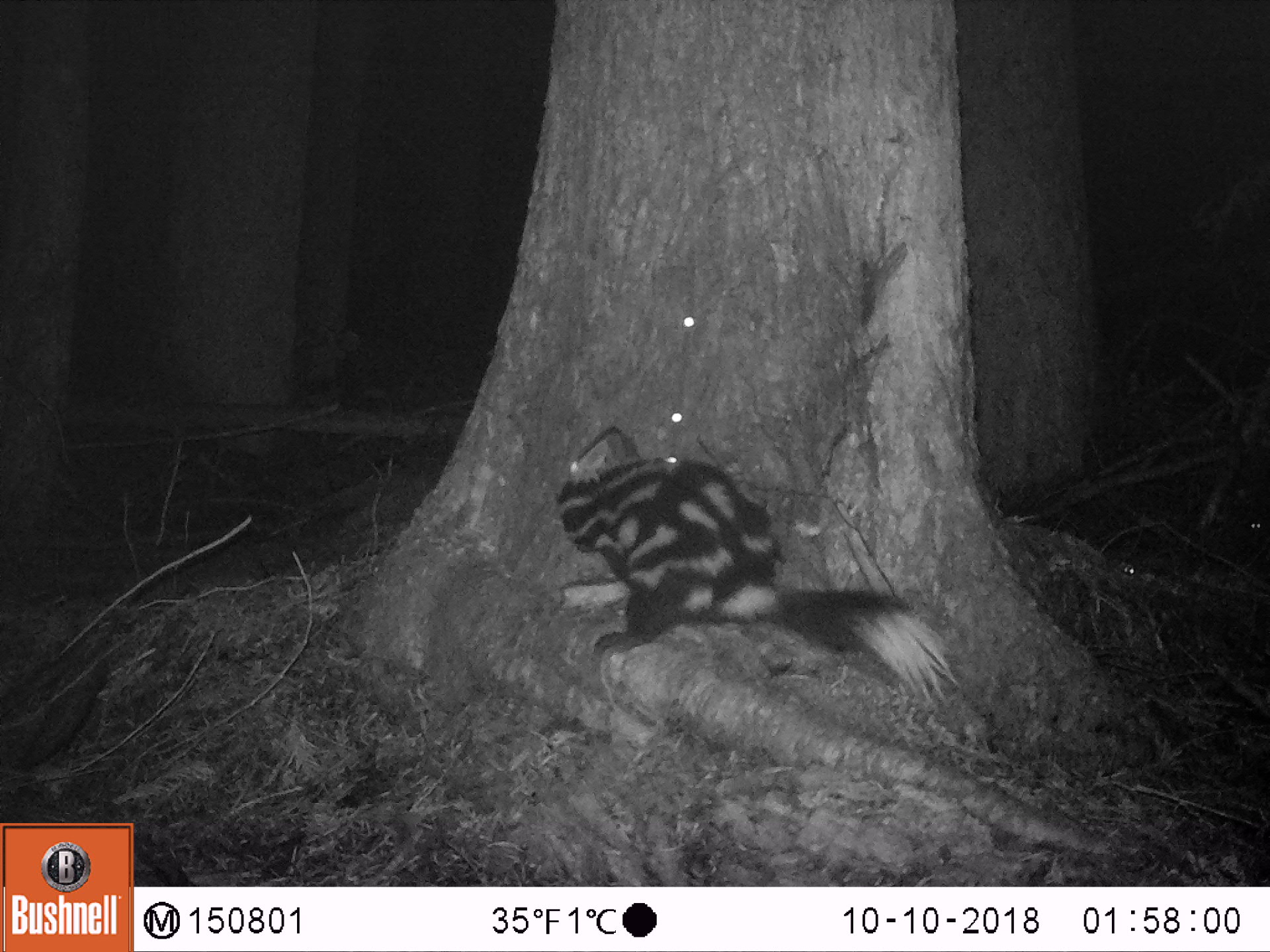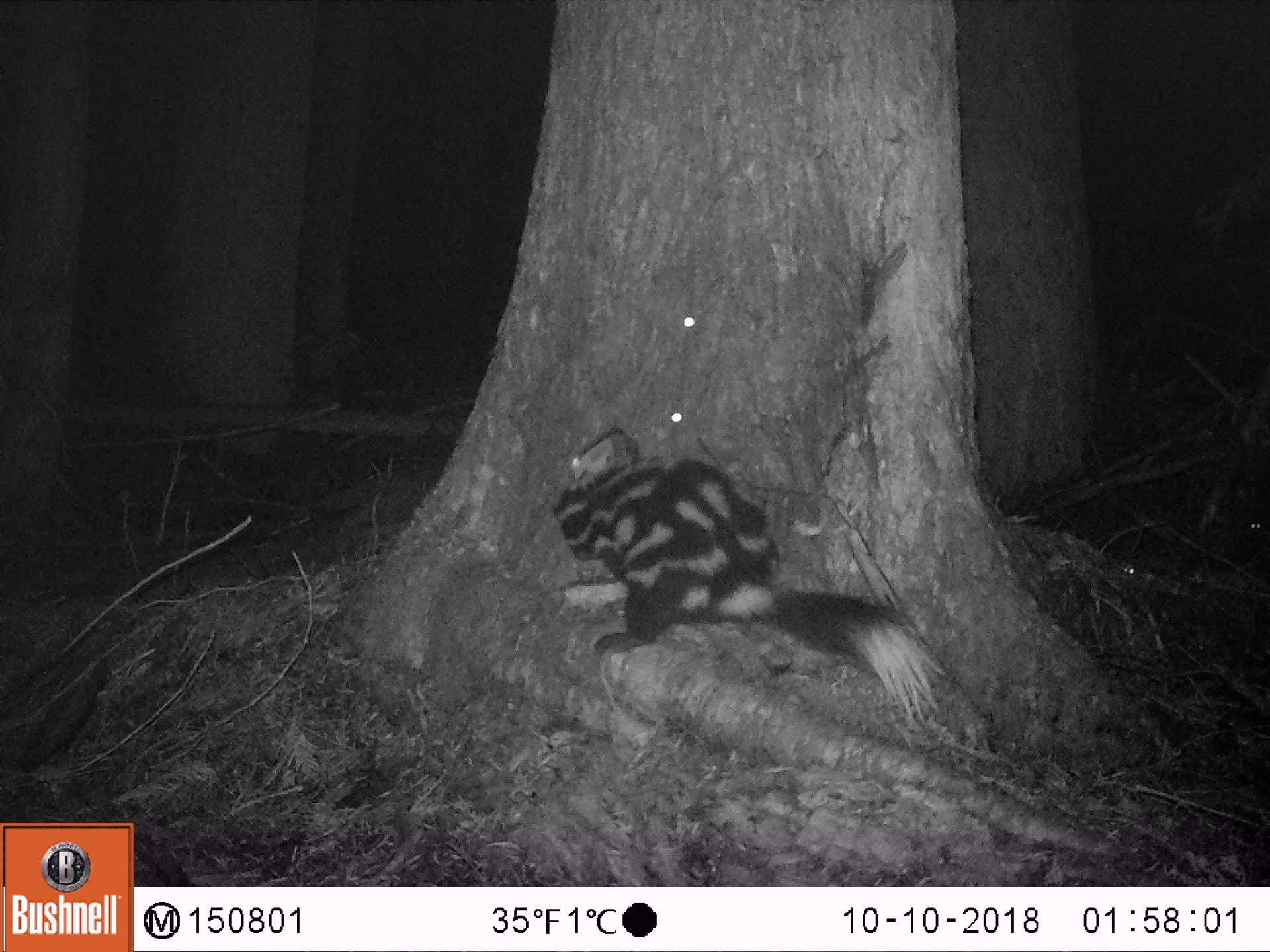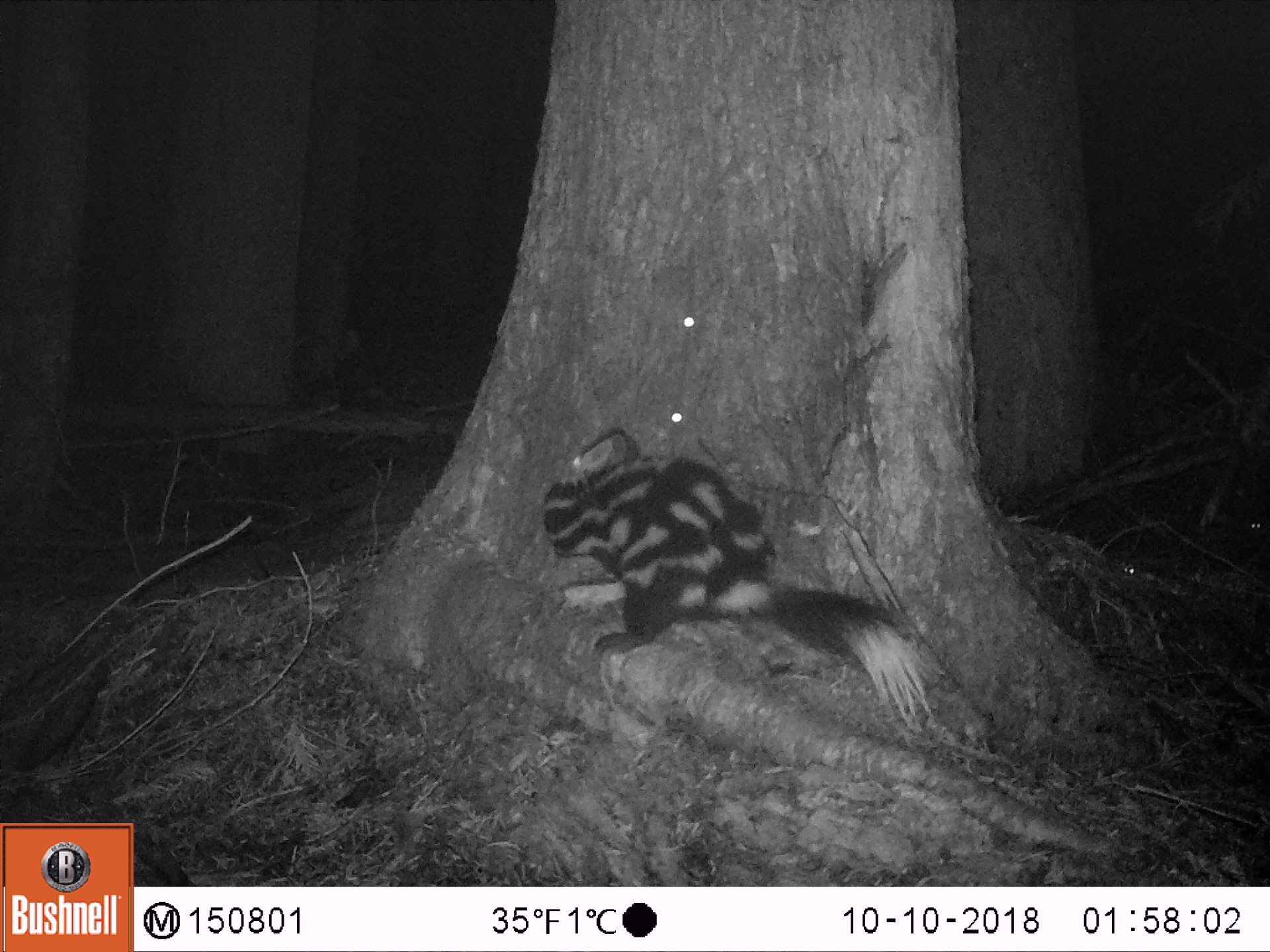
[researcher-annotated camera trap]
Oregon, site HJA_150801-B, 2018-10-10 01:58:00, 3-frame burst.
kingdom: Animalia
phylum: Chordata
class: Mammalia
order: Carnivora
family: Mephitidae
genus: Spilogale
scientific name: Spilogale gracilis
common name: western spotted skunk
Western spotted skunk (Spilogale gracilis).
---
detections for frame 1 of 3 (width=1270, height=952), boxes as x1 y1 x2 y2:
western spotted skunk: 546 442 958 716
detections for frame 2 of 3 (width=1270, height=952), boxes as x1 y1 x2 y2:
western spotted skunk: 543 452 963 732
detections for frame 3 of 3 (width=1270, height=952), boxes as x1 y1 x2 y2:
western spotted skunk: 524 437 961 756